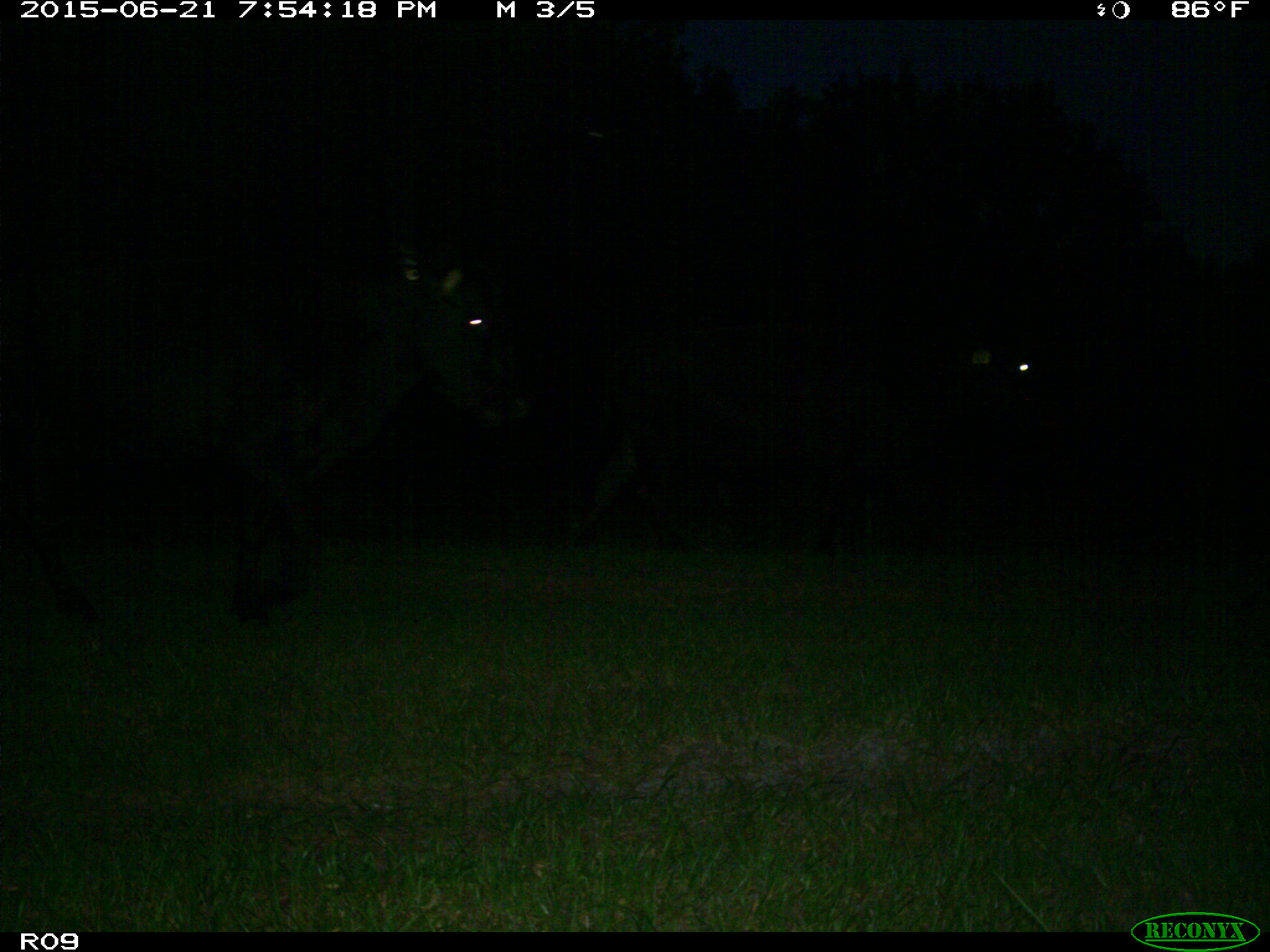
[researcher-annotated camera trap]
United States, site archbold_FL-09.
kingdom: Animalia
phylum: Chordata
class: Mammalia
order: Artiodactyla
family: Bovidae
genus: Bos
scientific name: Bos taurus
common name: domestic cow